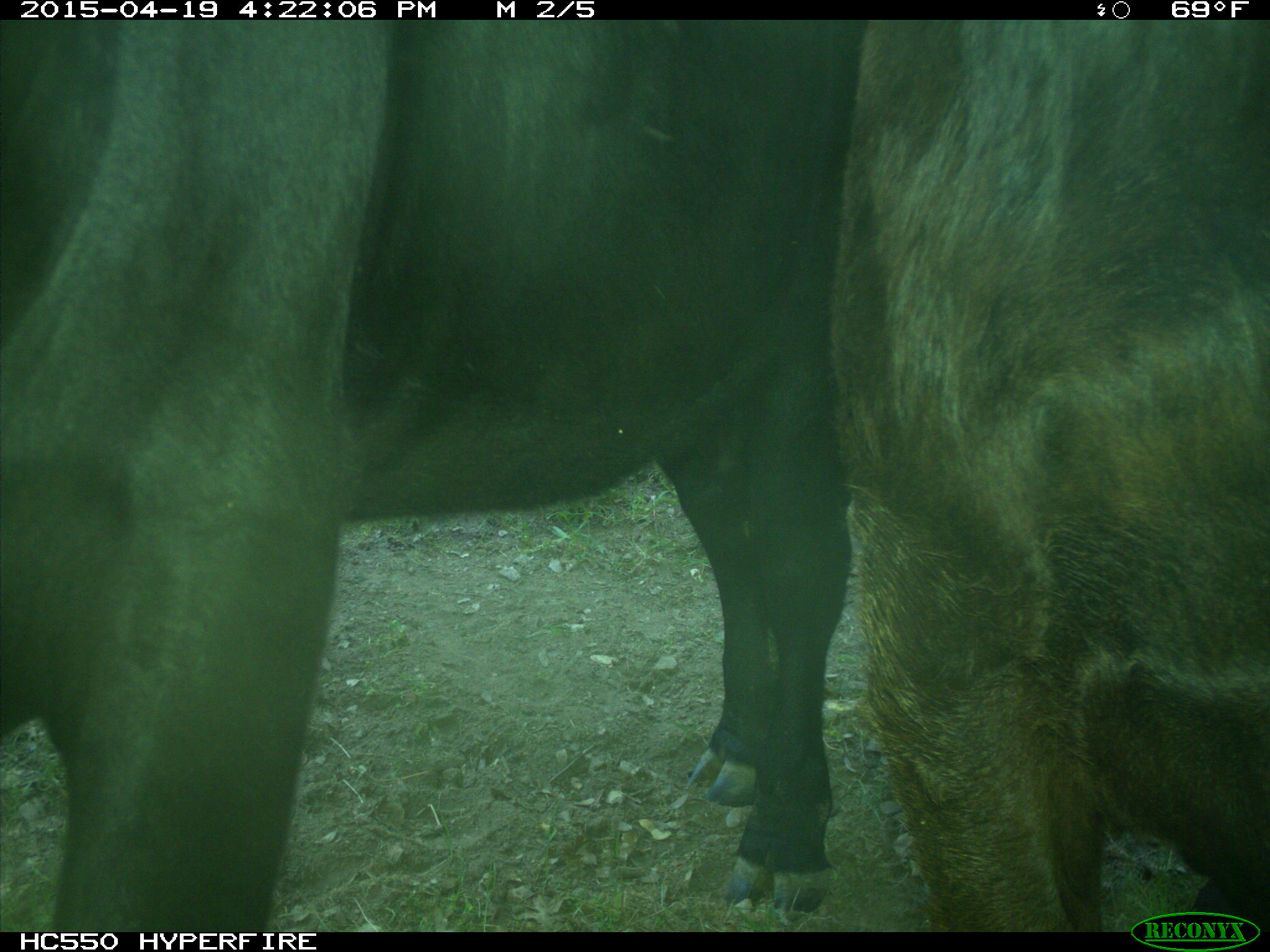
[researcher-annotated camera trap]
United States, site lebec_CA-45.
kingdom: Animalia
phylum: Chordata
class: Mammalia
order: Artiodactyla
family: Bovidae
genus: Bos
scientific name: Bos taurus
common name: domestic cow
Bos taurus (domestic cow).